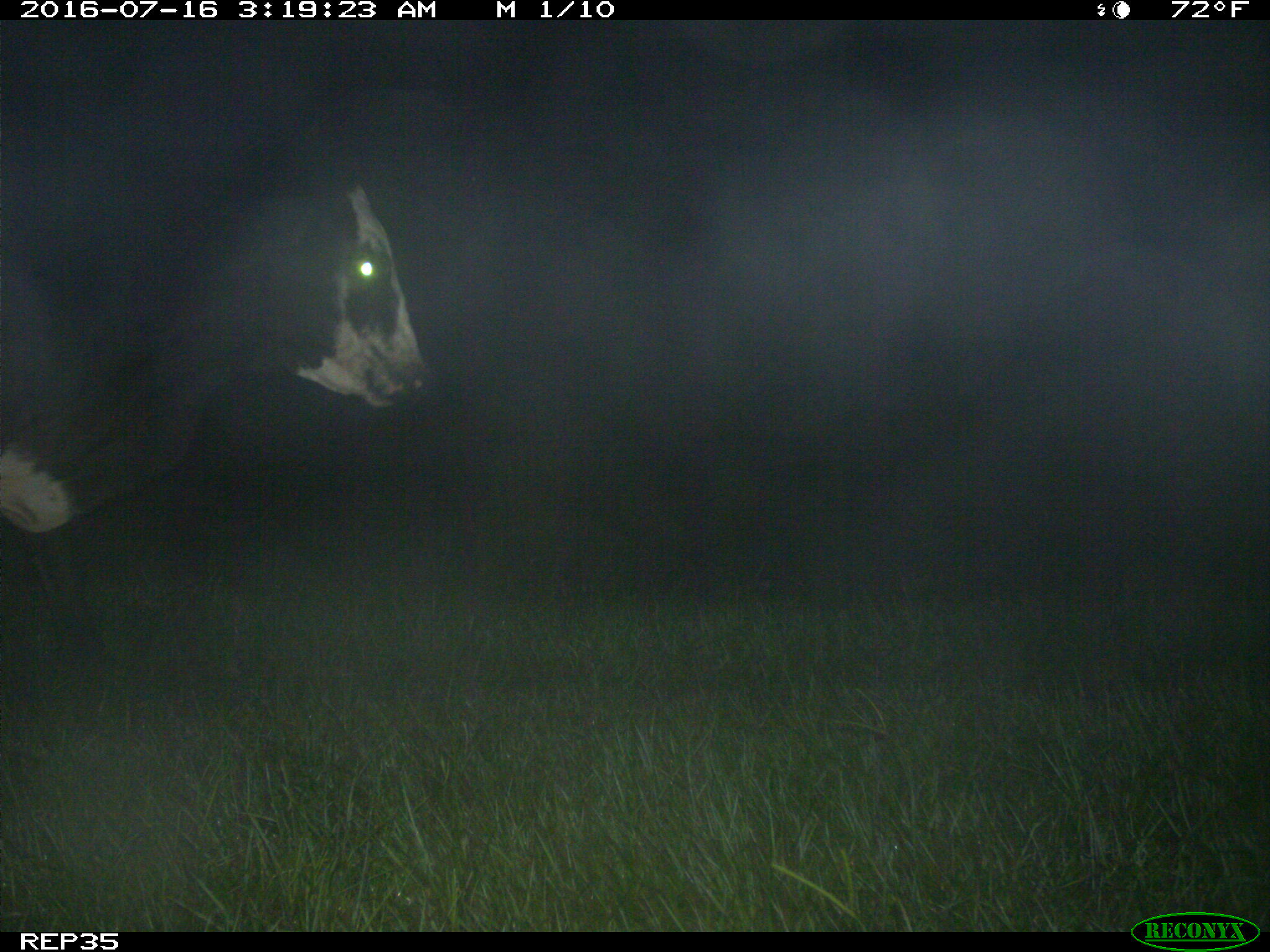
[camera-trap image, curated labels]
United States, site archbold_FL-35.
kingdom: Animalia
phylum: Chordata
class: Mammalia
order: Artiodactyla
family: Bovidae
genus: Bos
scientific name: Bos taurus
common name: domestic cow